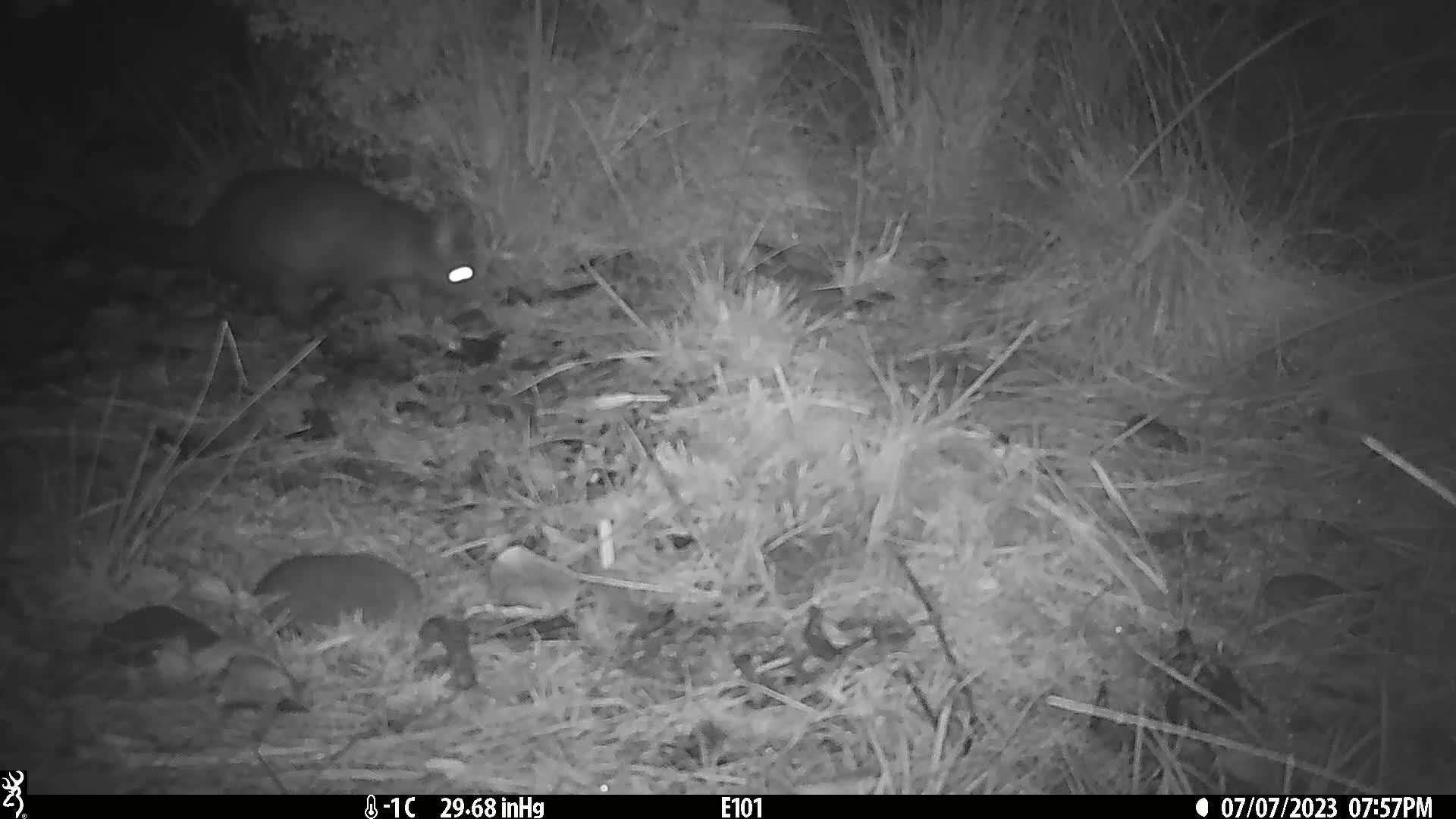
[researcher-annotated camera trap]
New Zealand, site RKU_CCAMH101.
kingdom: Animalia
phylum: Chordata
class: Mammalia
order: Diprotodontia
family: Phalangeridae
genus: Trichosurus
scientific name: Trichosurus vulpecula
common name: common brushtail possum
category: possum